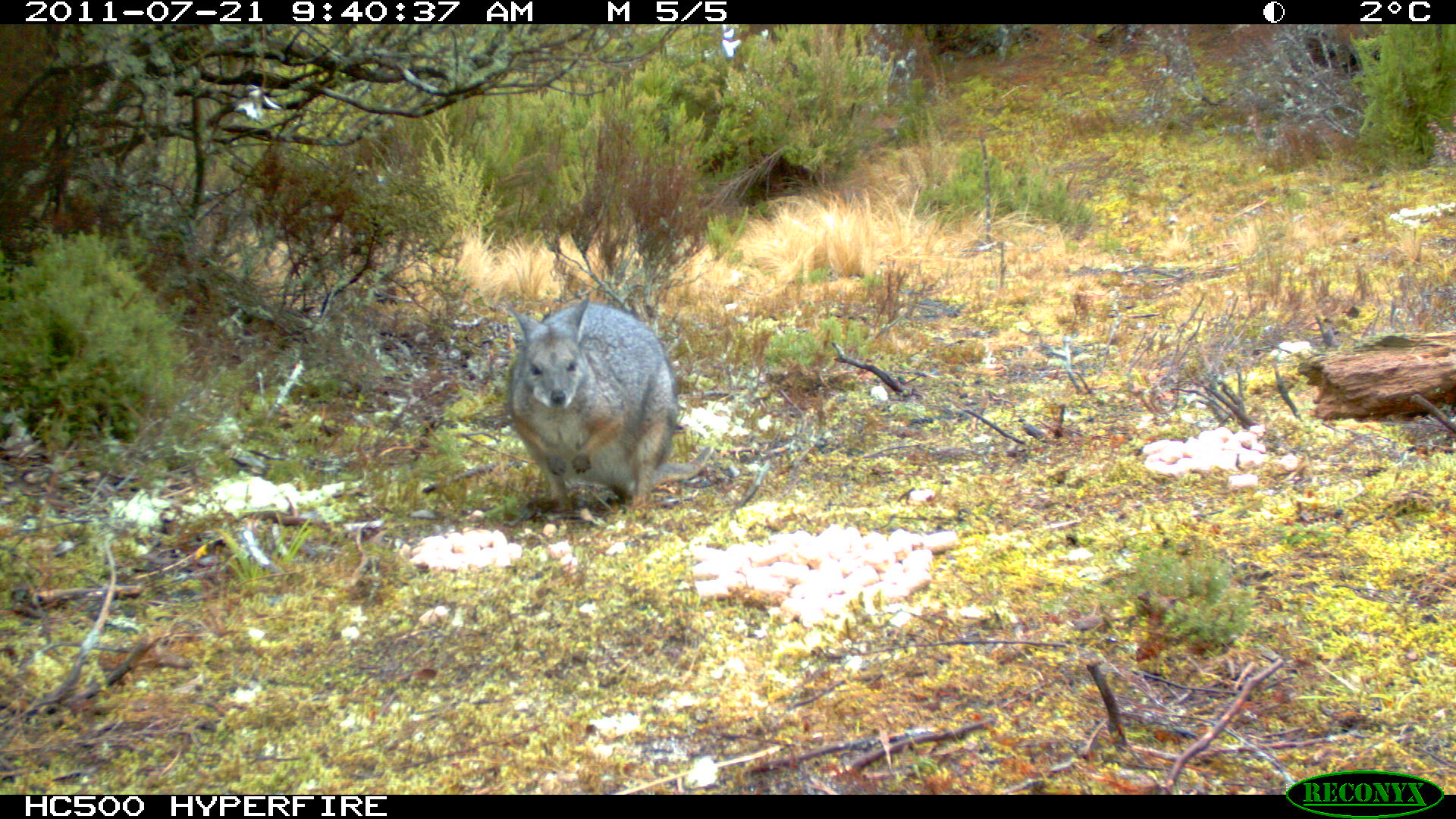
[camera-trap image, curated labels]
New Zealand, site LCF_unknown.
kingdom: Animalia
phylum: Chordata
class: Mammalia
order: Diprotodontia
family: Macropodidae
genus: Notamacropus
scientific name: Notamacropus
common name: wallaby